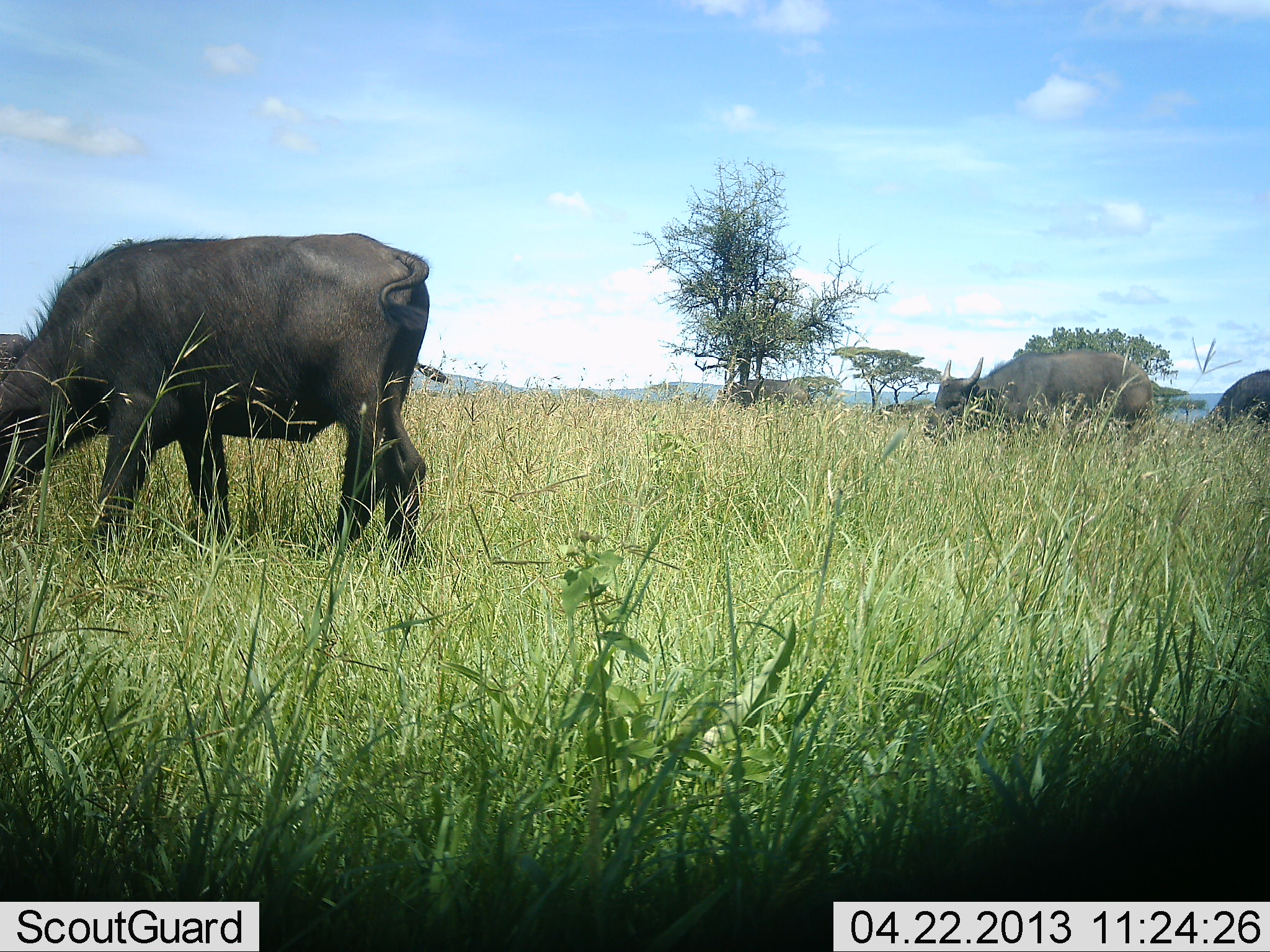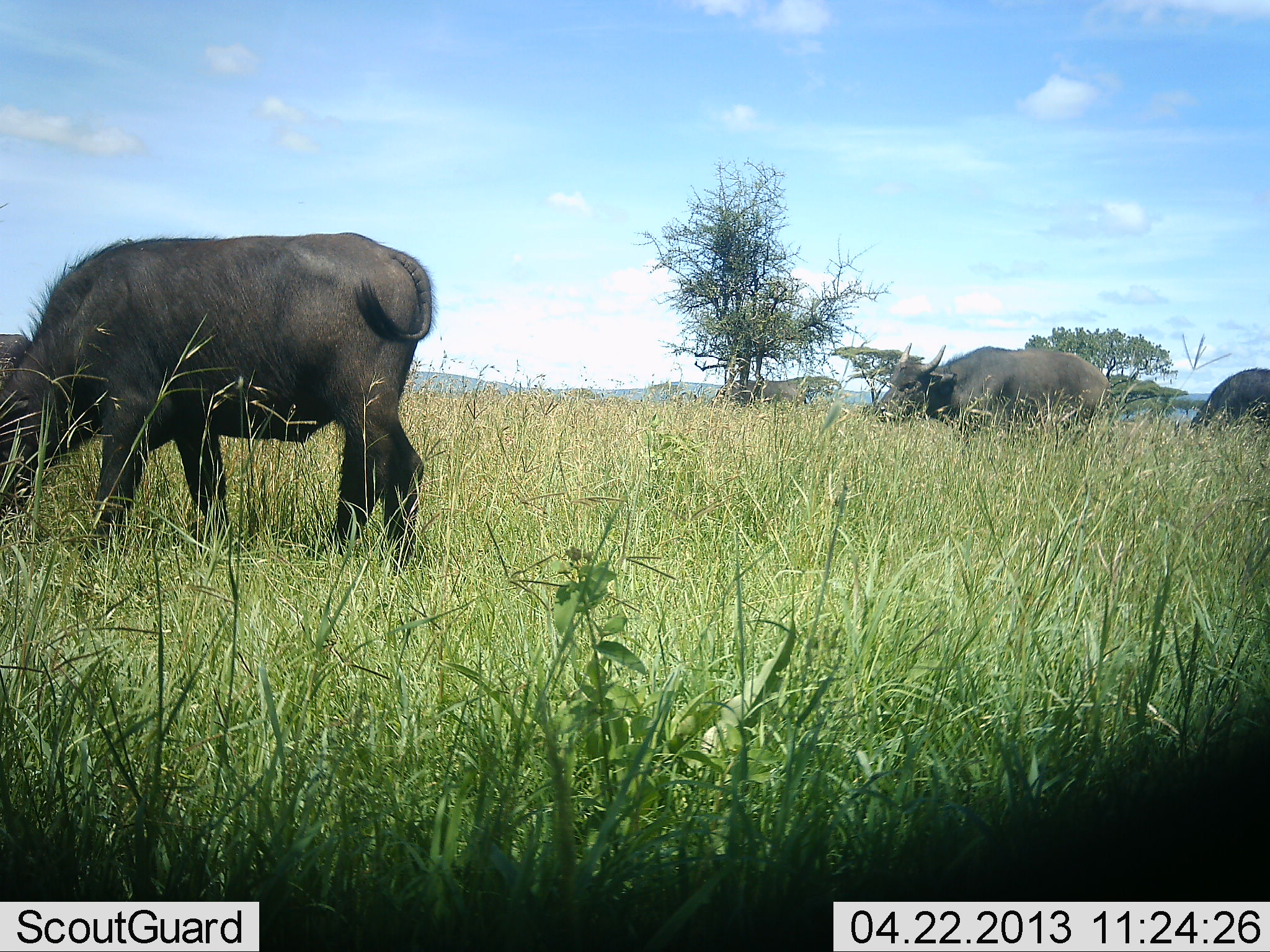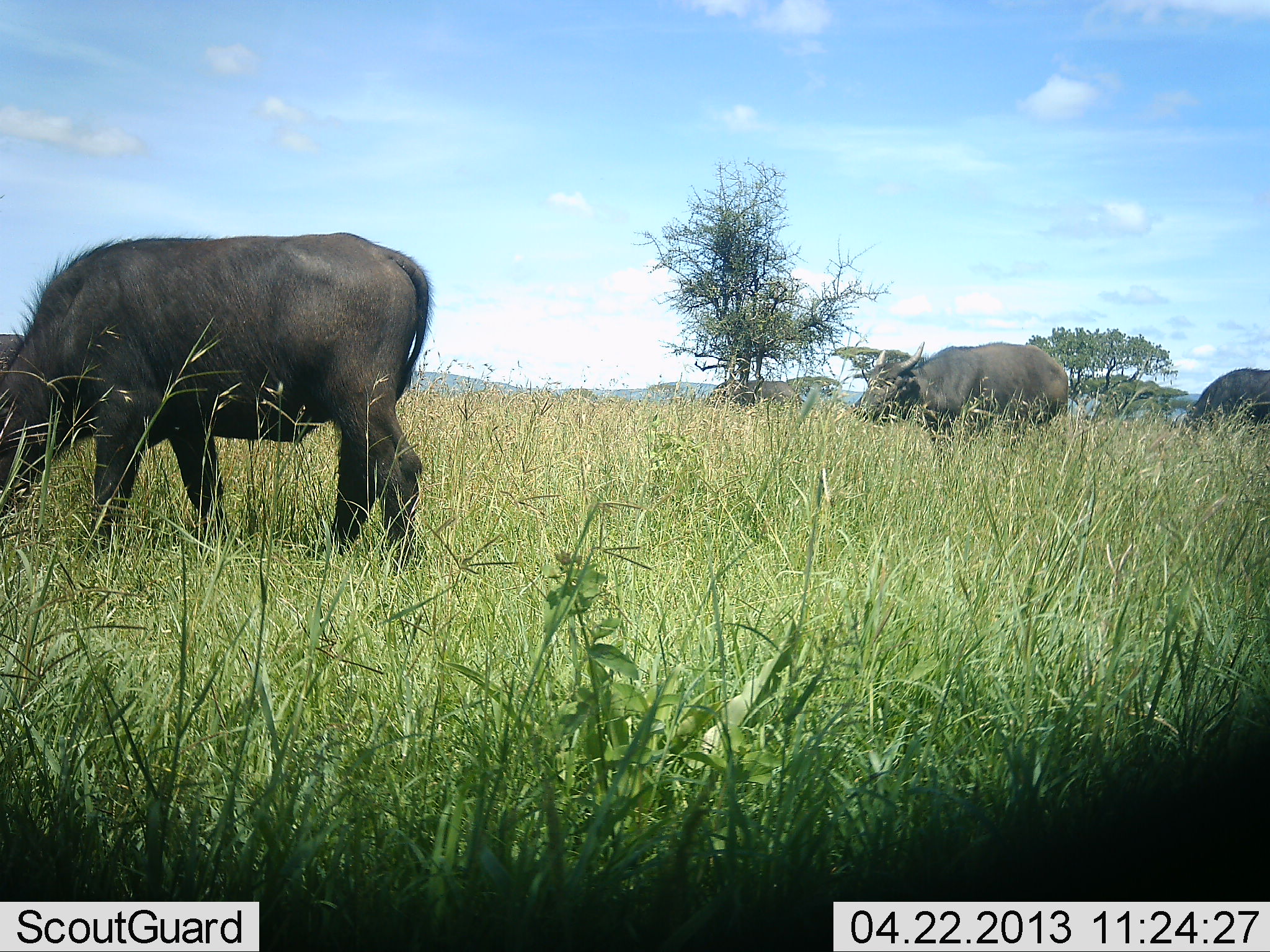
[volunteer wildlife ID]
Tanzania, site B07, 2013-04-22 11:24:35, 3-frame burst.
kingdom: Animalia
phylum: Chordata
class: Mammalia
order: Artiodactyla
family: Bovidae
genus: Syncerus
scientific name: Syncerus caffer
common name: cape buffalo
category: buffalo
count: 4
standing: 20%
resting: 0%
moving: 60%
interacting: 0%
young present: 0%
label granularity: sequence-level